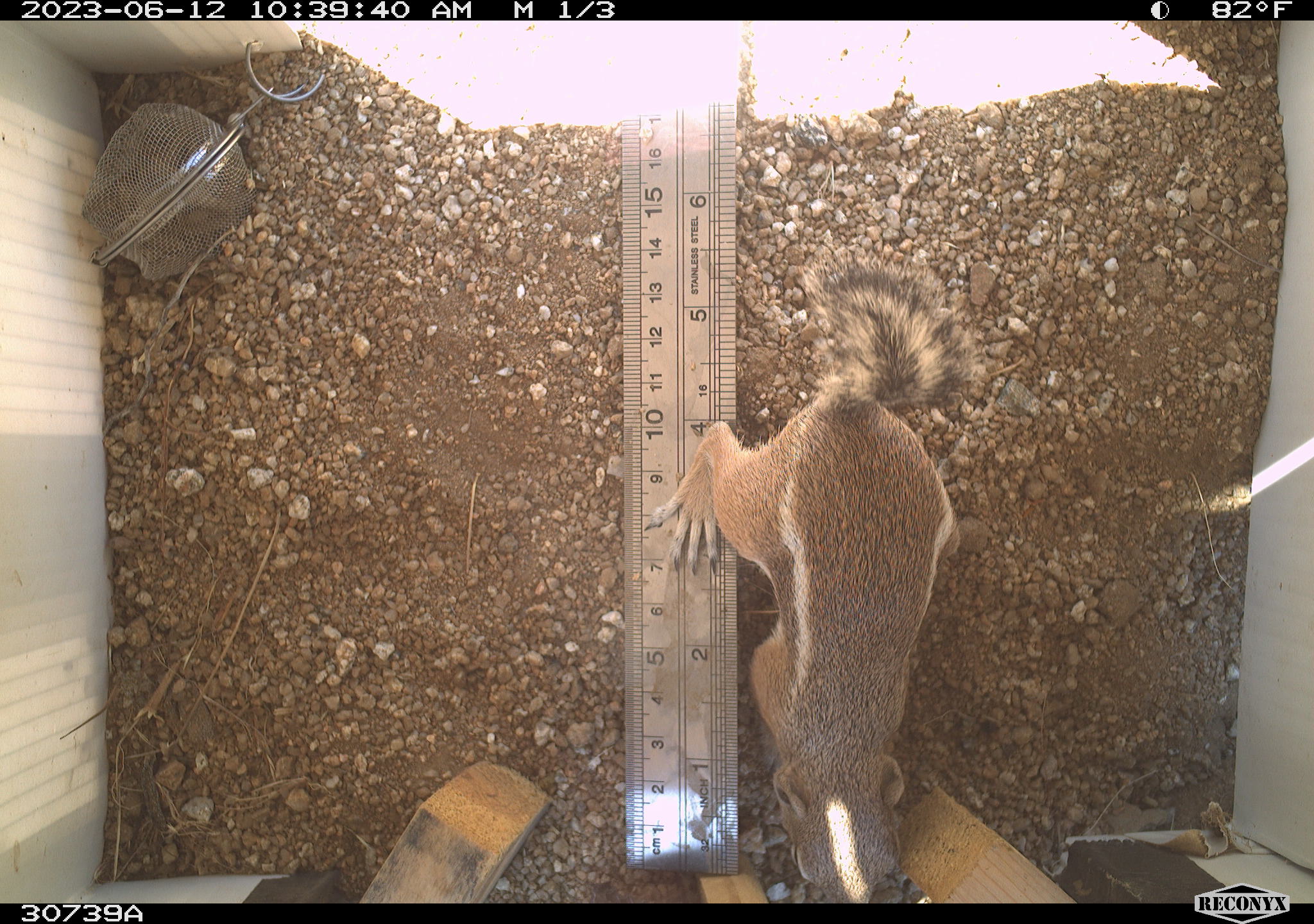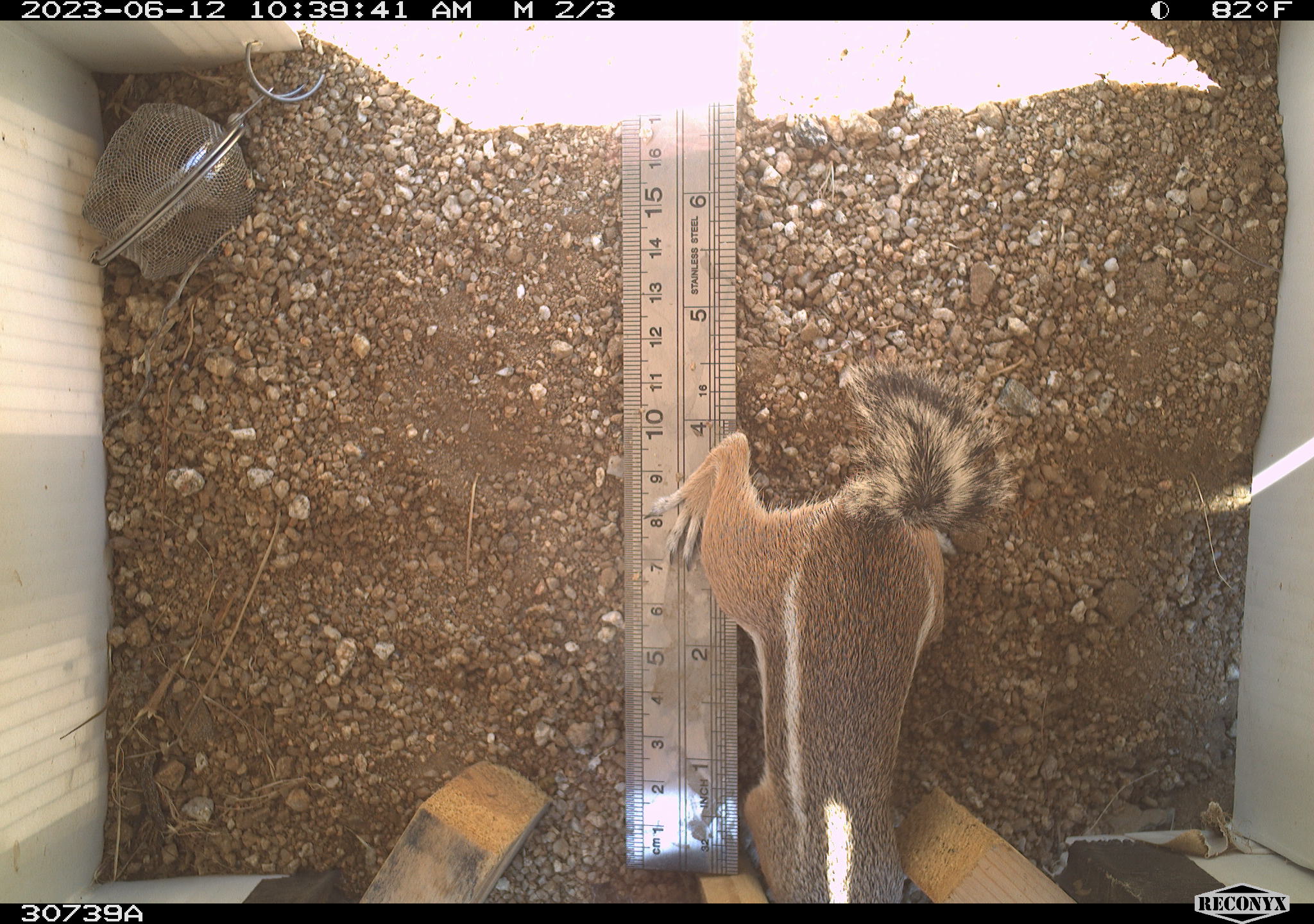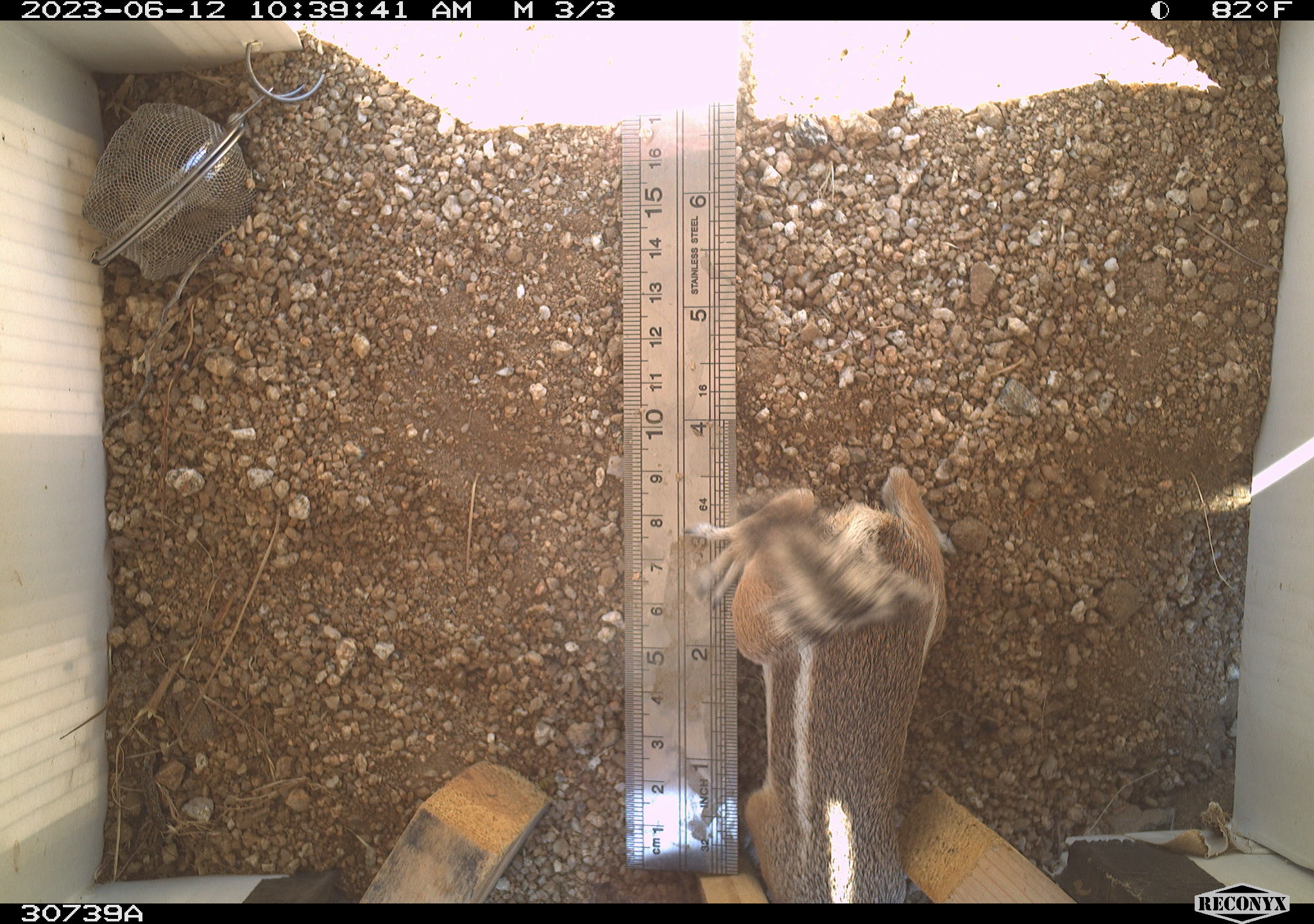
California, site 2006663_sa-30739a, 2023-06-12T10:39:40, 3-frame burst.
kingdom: Animalia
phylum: Chordata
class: Mammalia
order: Rodentia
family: Sciuridae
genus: Ammospermophilus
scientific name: Ammospermophilus leucurus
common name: white-tailed antelope squirrel